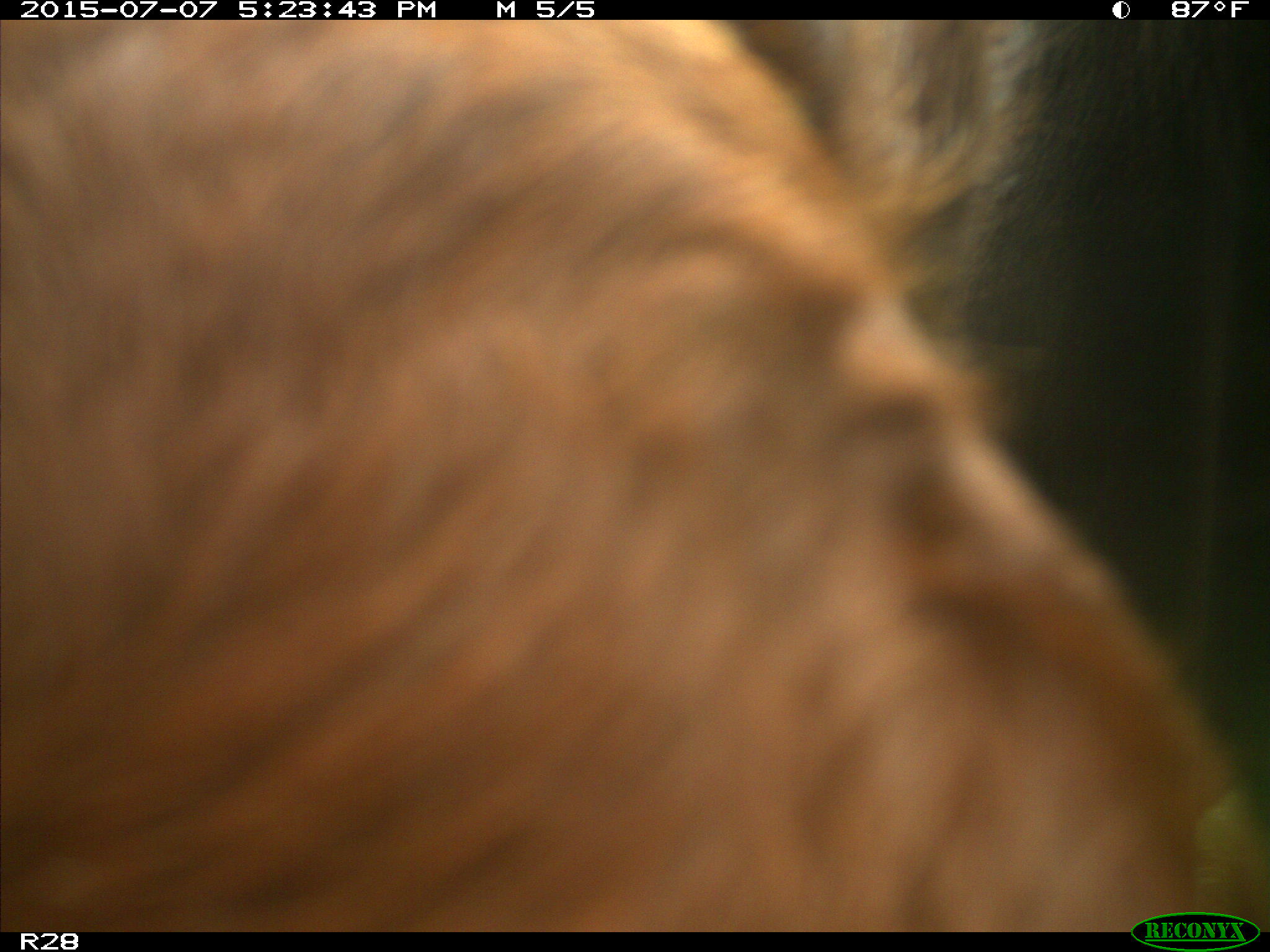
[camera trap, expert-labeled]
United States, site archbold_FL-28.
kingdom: Animalia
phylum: Chordata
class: Mammalia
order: Artiodactyla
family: Bovidae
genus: Bos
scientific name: Bos taurus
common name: domestic cow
Bos taurus (domestic cow).